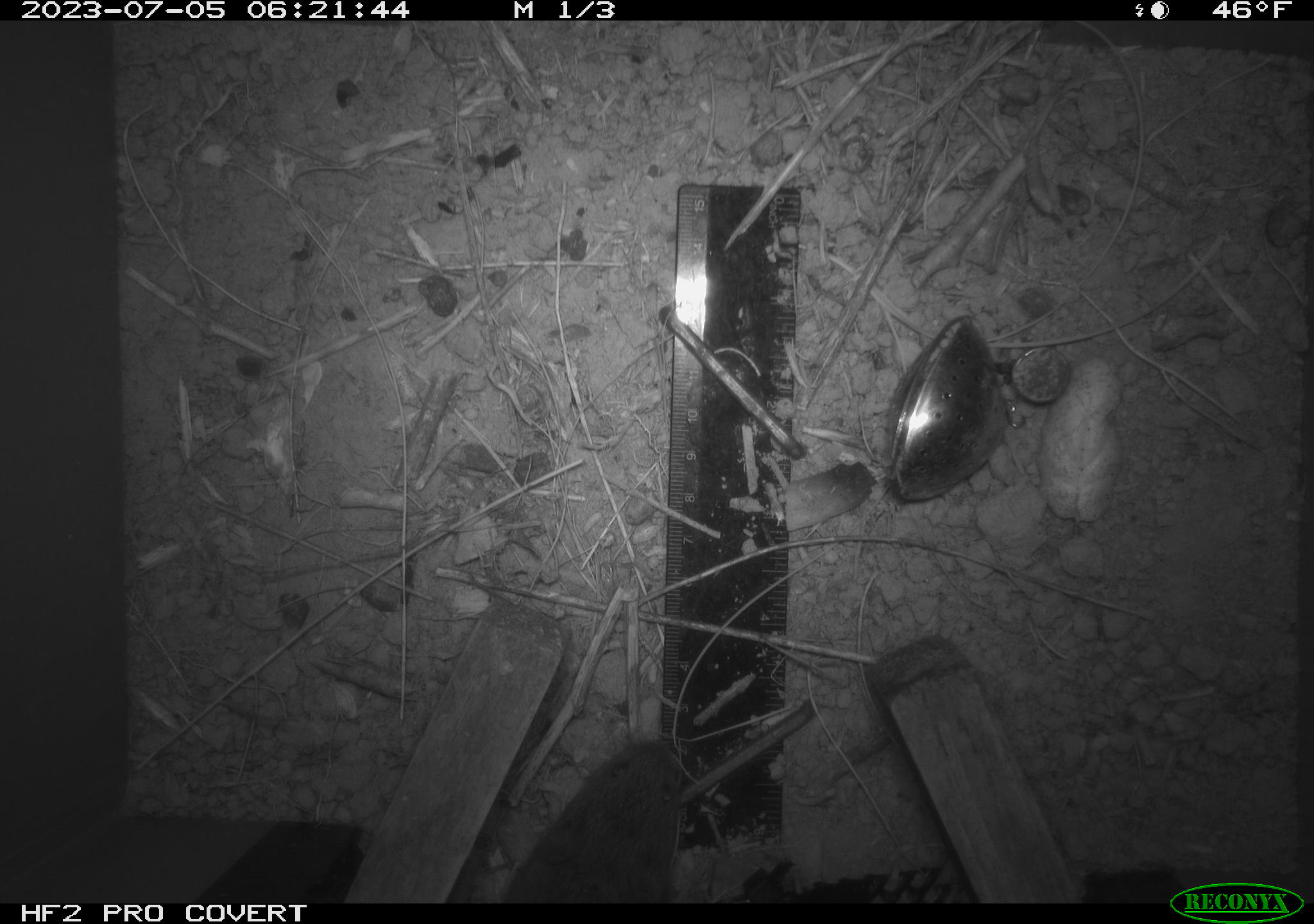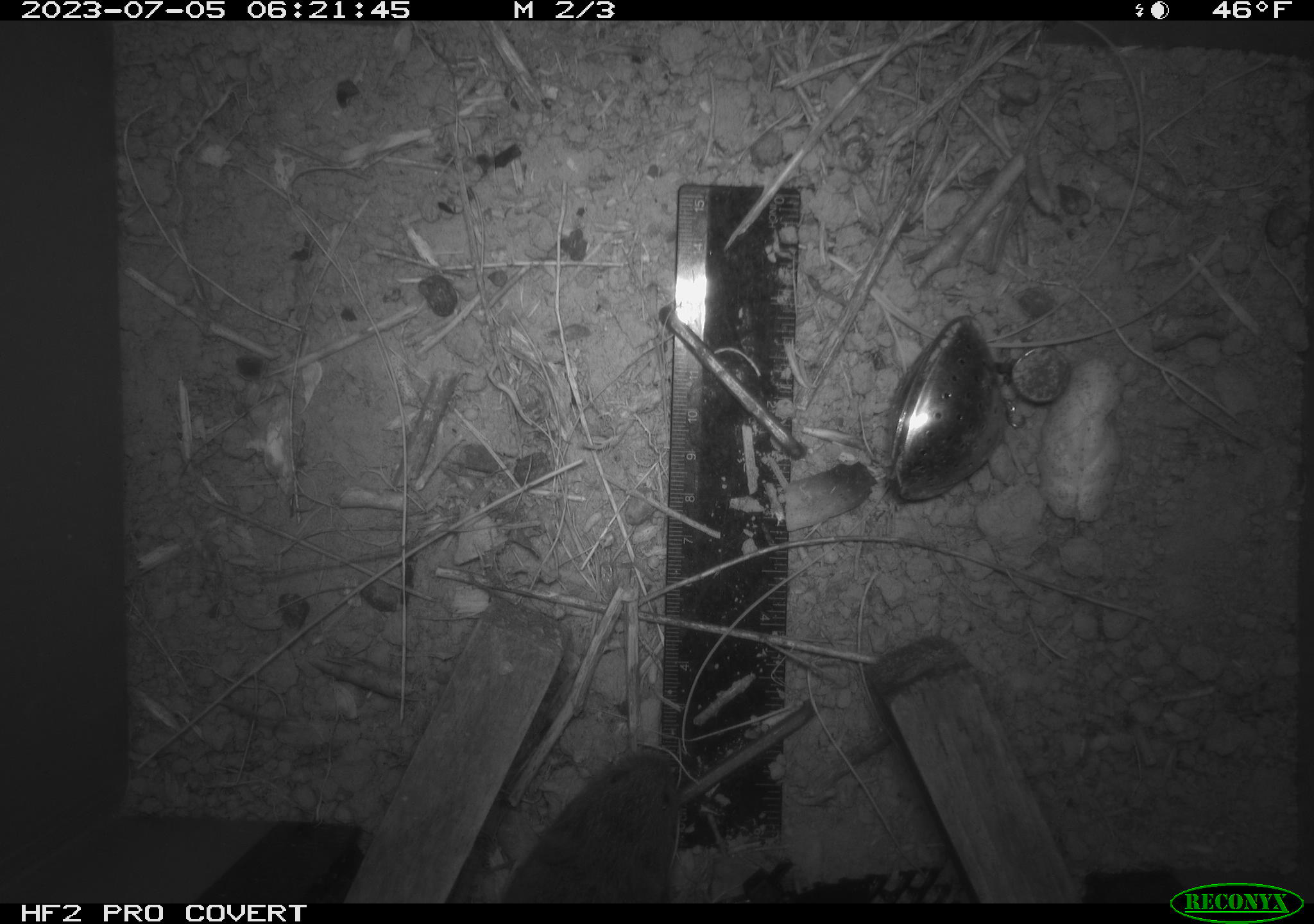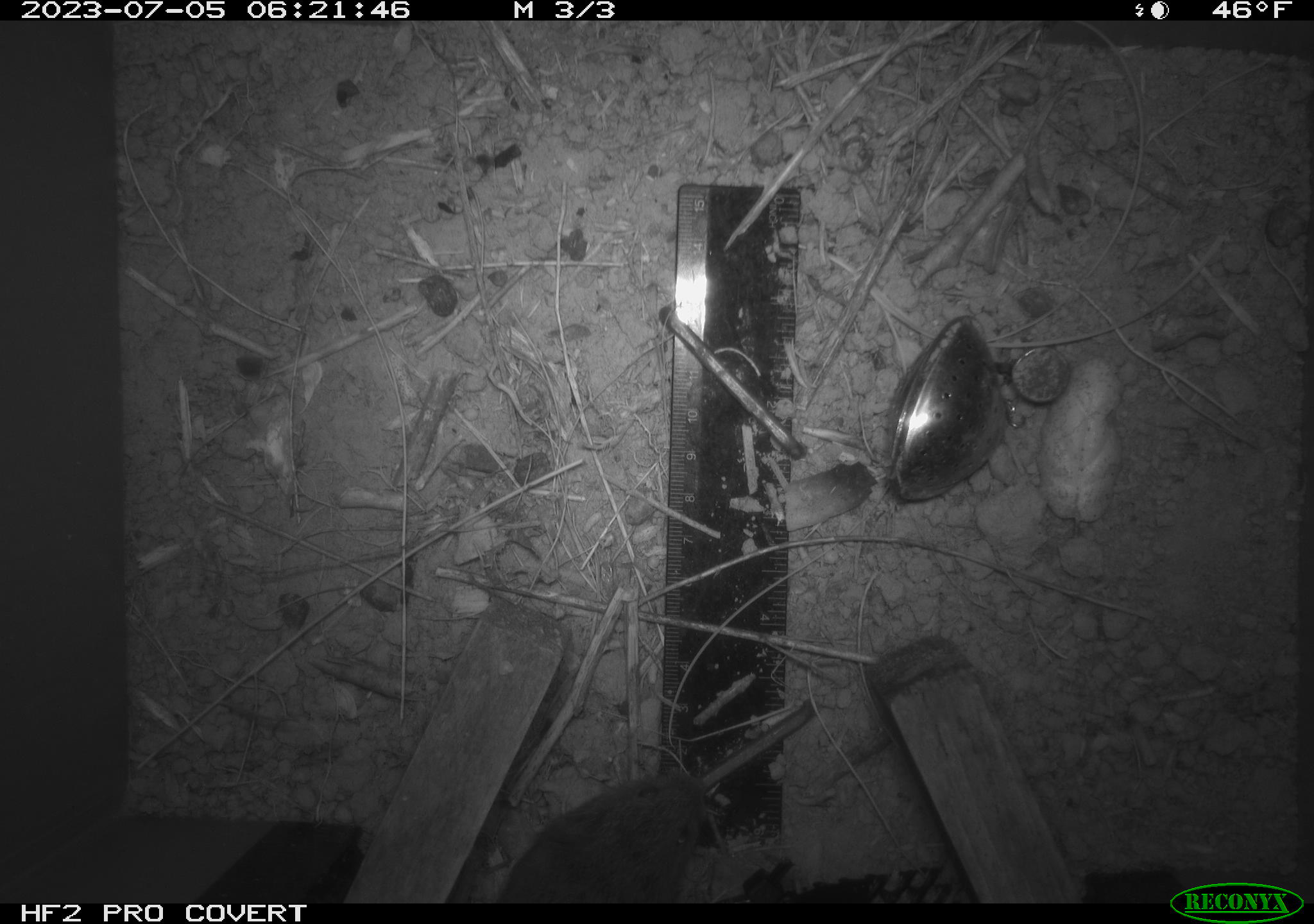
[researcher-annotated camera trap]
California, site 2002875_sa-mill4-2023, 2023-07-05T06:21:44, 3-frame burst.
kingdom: Animalia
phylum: Chordata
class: Mammalia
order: Rodentia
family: Cricetidae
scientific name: Arvicolinae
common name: voles, lemmings, and muskrats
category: arvicolinae subfamily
Arvicolinae subfamily (voles, lemmings, and muskrats) (Arvicolinae).